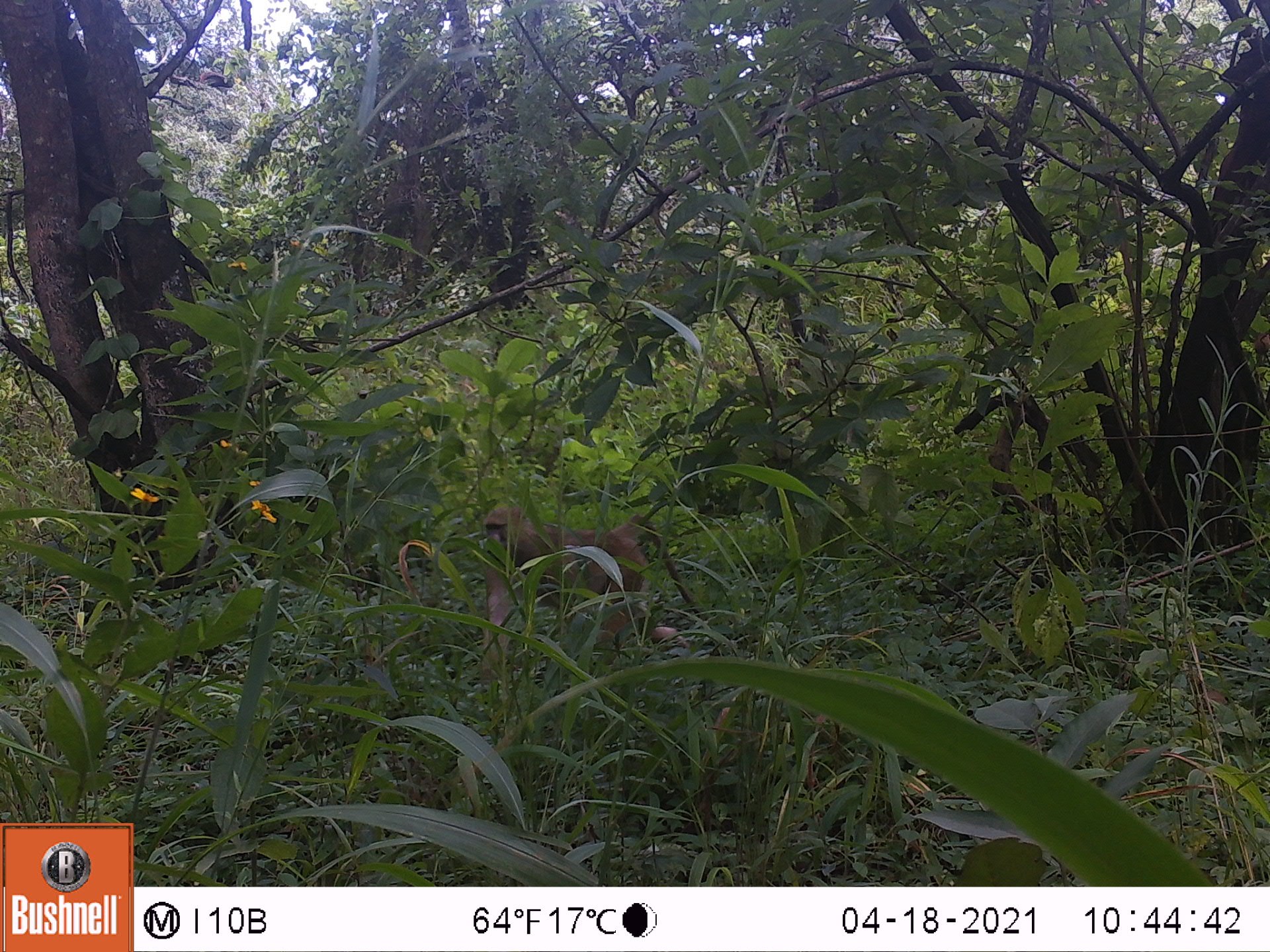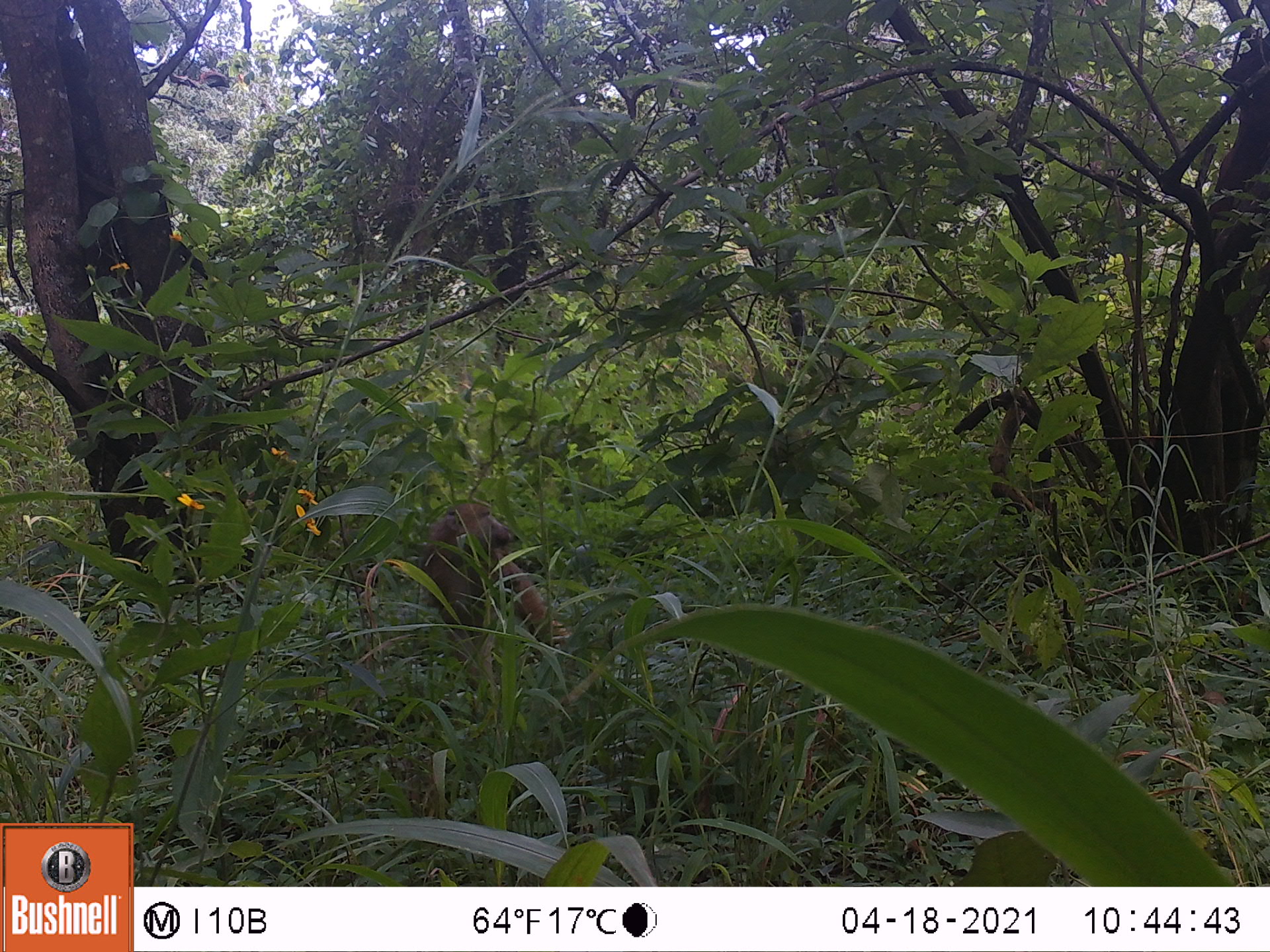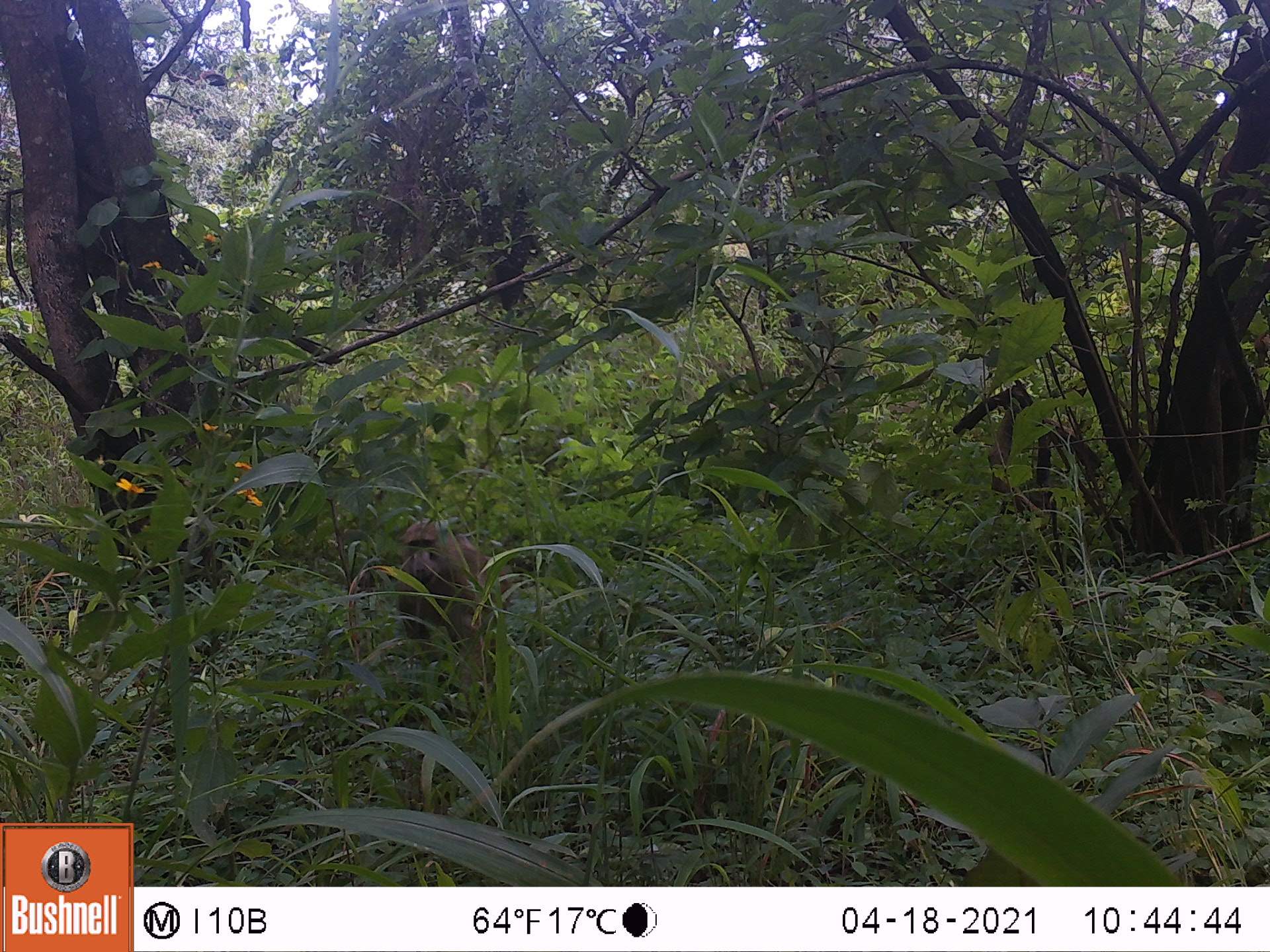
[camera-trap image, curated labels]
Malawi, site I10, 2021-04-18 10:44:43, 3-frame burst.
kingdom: Animalia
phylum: Chordata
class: Mammalia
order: Primates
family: Cercopithecidae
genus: Papio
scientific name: Papio cynocephalus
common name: yellow baboon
Yellow baboon (Papio cynocephalus), count 1.